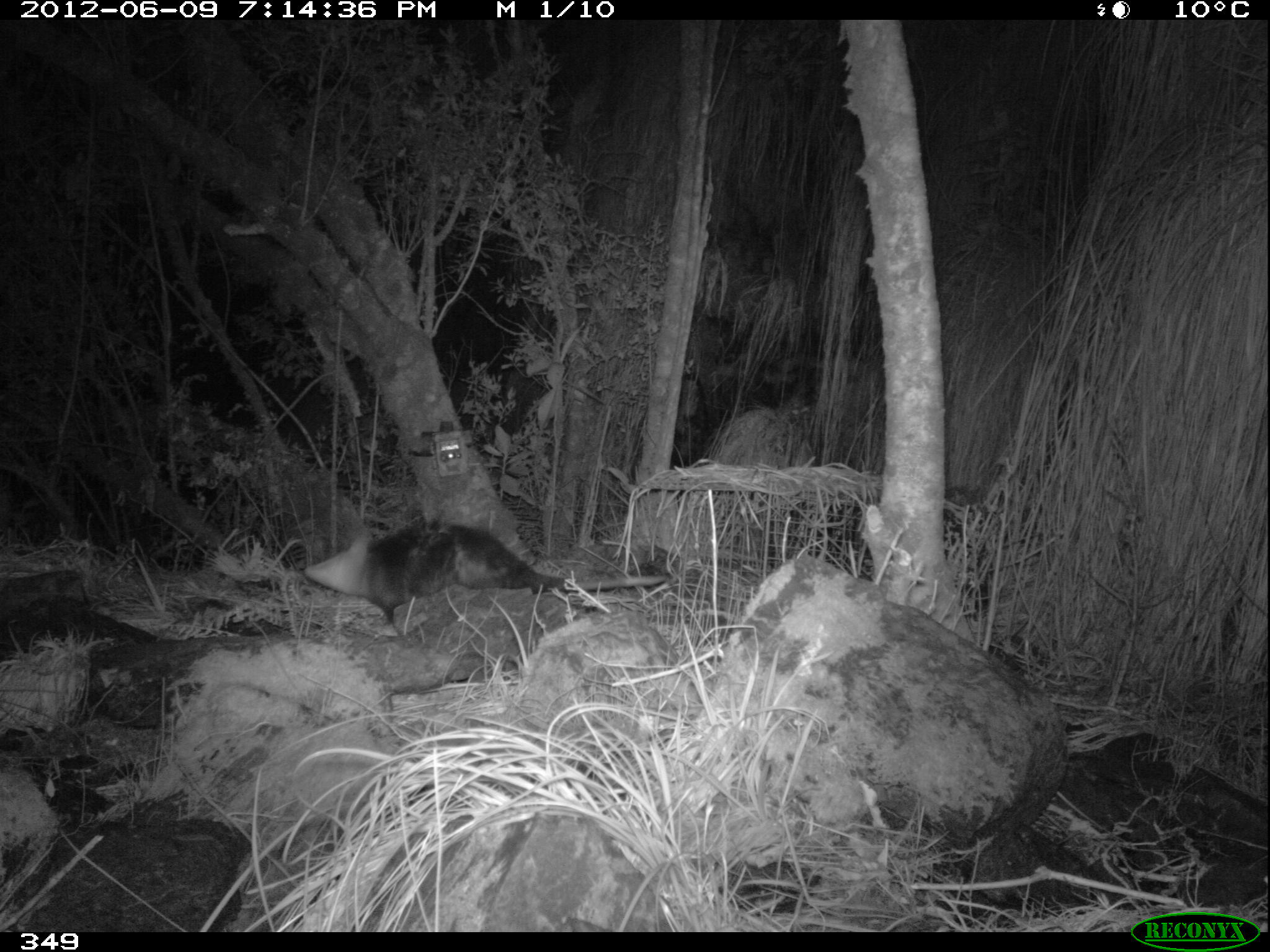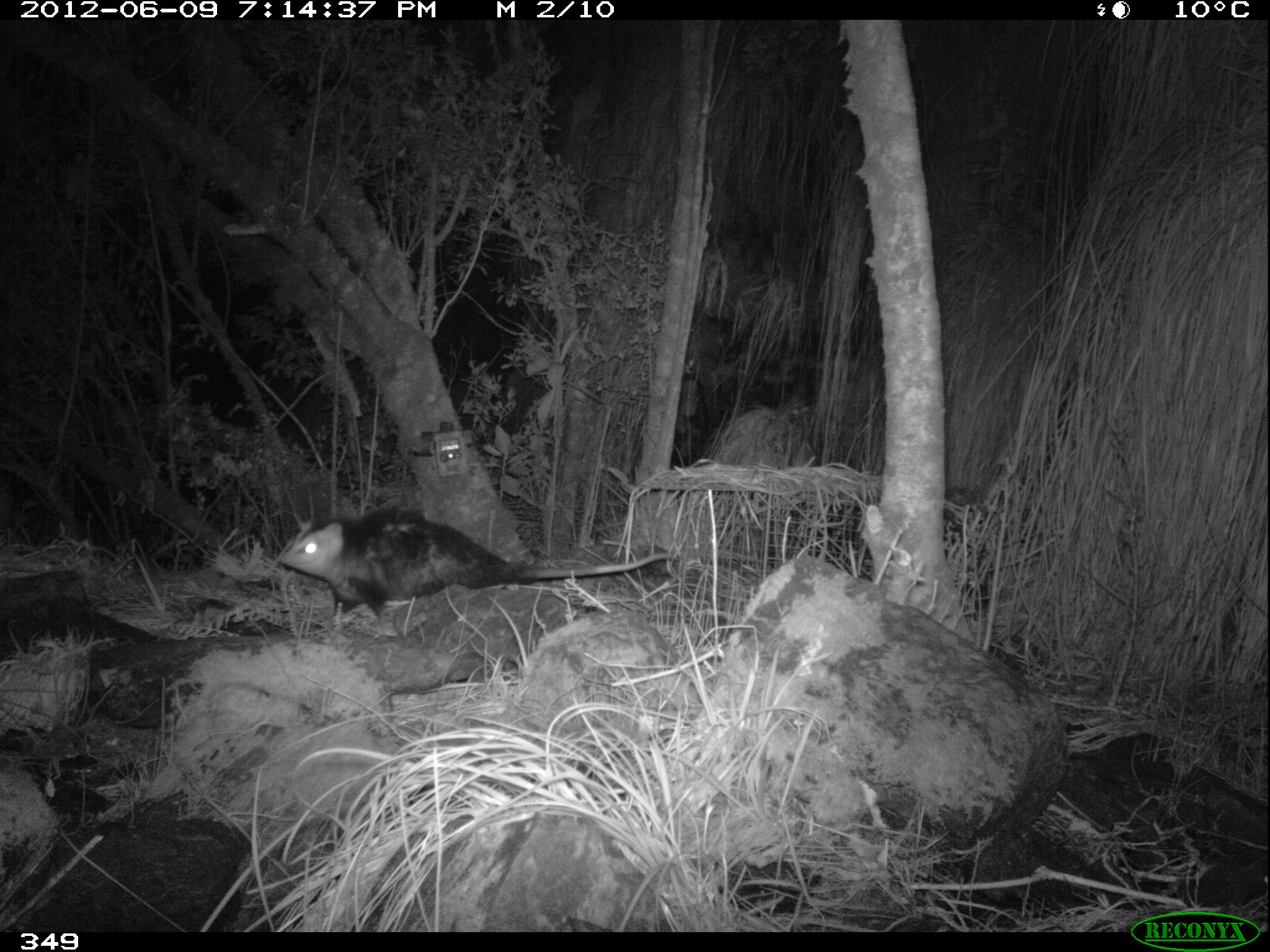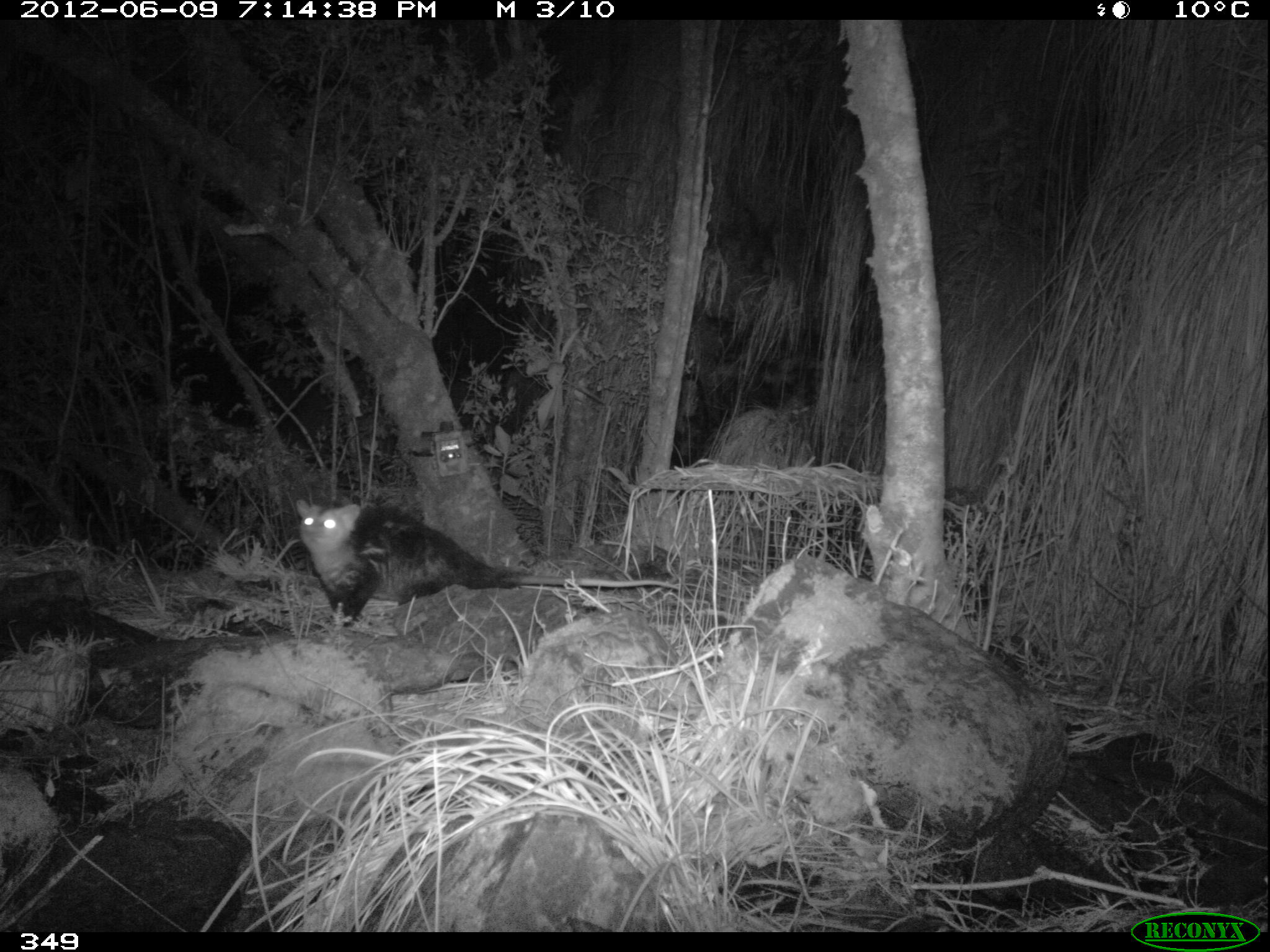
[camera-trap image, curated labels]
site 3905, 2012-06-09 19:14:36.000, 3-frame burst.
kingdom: Animalia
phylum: Chordata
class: Mammalia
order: Didelphimorphia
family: Didelphidae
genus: Didelphis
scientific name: Didelphis pernigra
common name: andean white-eared opossum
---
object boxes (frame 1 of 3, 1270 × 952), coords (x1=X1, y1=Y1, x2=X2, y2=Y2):
didelphis pernigra: (x1=300, y1=520, x2=664, y2=627)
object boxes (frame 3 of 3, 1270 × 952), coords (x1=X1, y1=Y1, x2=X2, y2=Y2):
didelphis pernigra: (x1=295, y1=497, x2=679, y2=628)